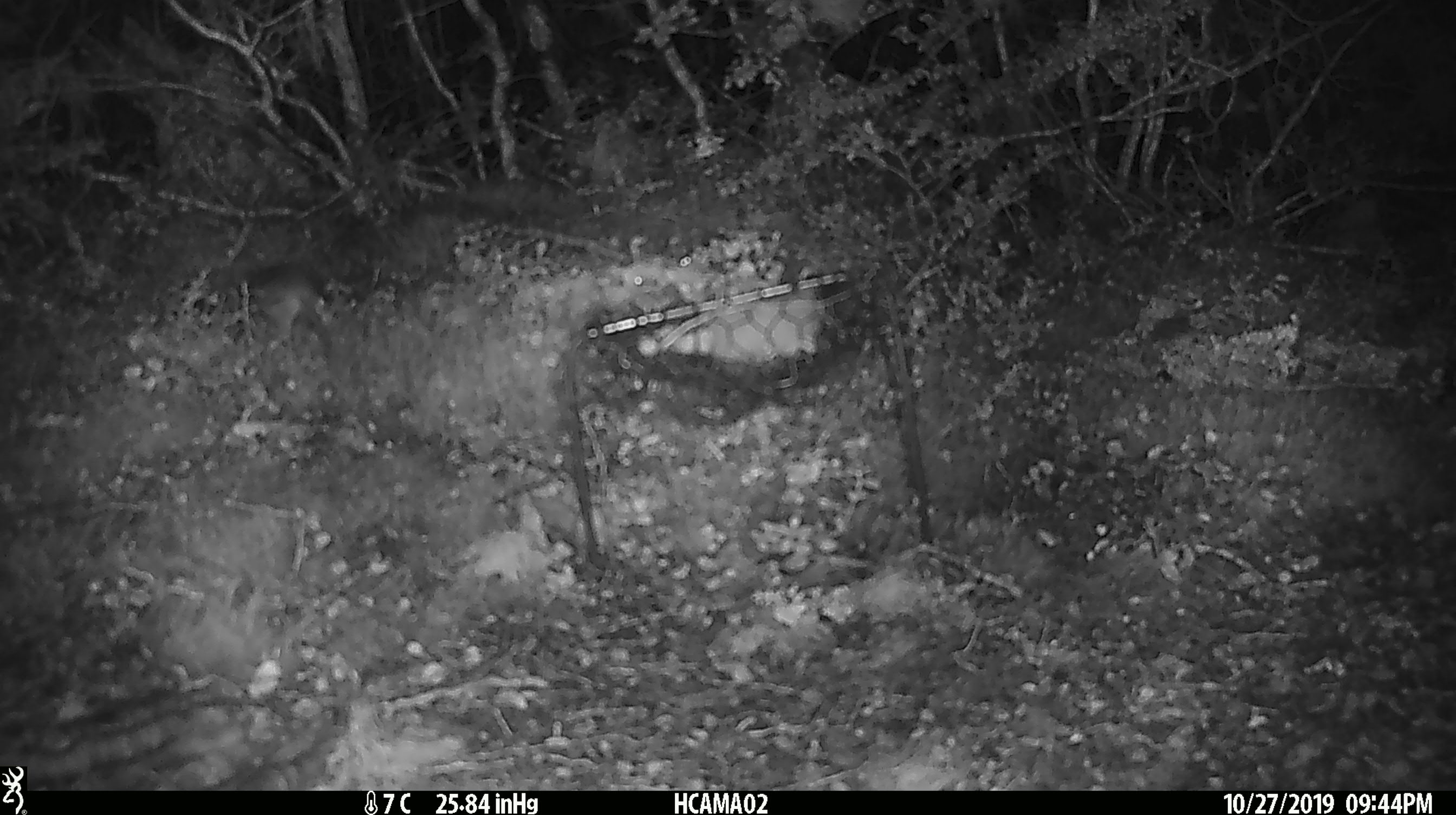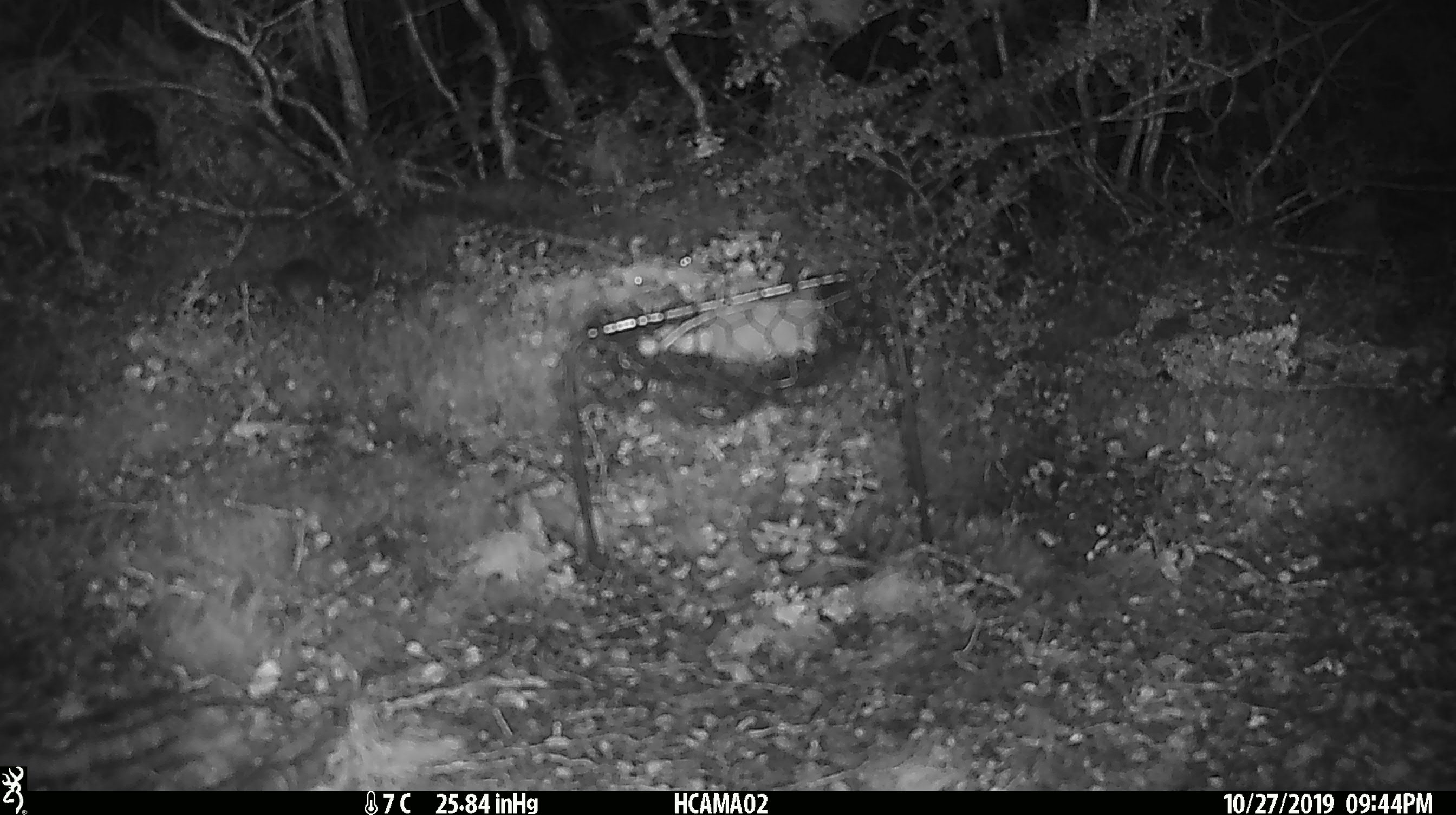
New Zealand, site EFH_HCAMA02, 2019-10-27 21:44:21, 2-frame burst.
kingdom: Animalia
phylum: Chordata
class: Mammalia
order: Rodentia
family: Muridae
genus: Mus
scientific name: Mus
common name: mouse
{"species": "mouse (Mus)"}